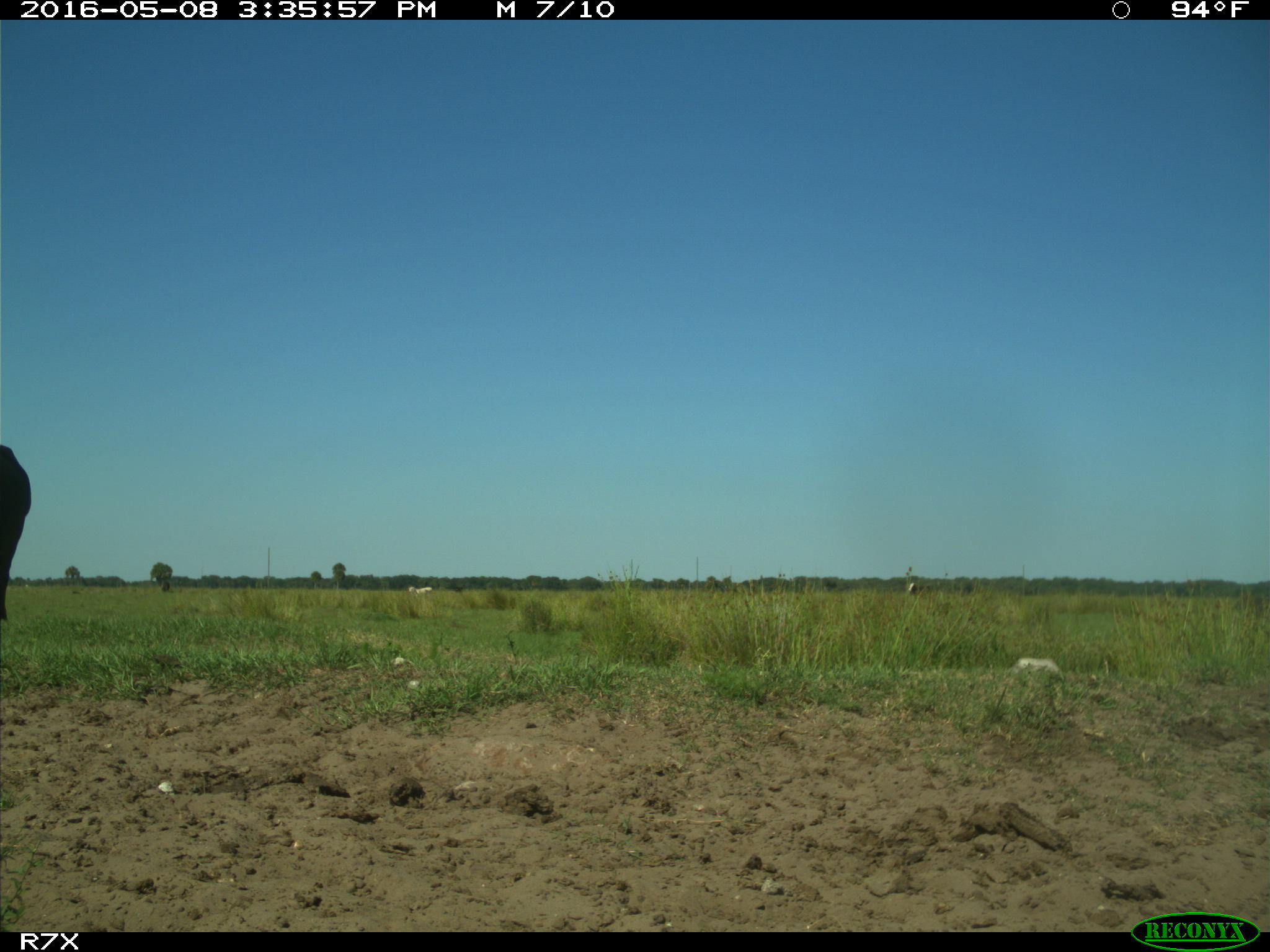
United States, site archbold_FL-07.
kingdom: Animalia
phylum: Chordata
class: Mammalia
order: Artiodactyla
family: Bovidae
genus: Bos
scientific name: Bos taurus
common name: domestic cow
Bos taurus (domestic cow).